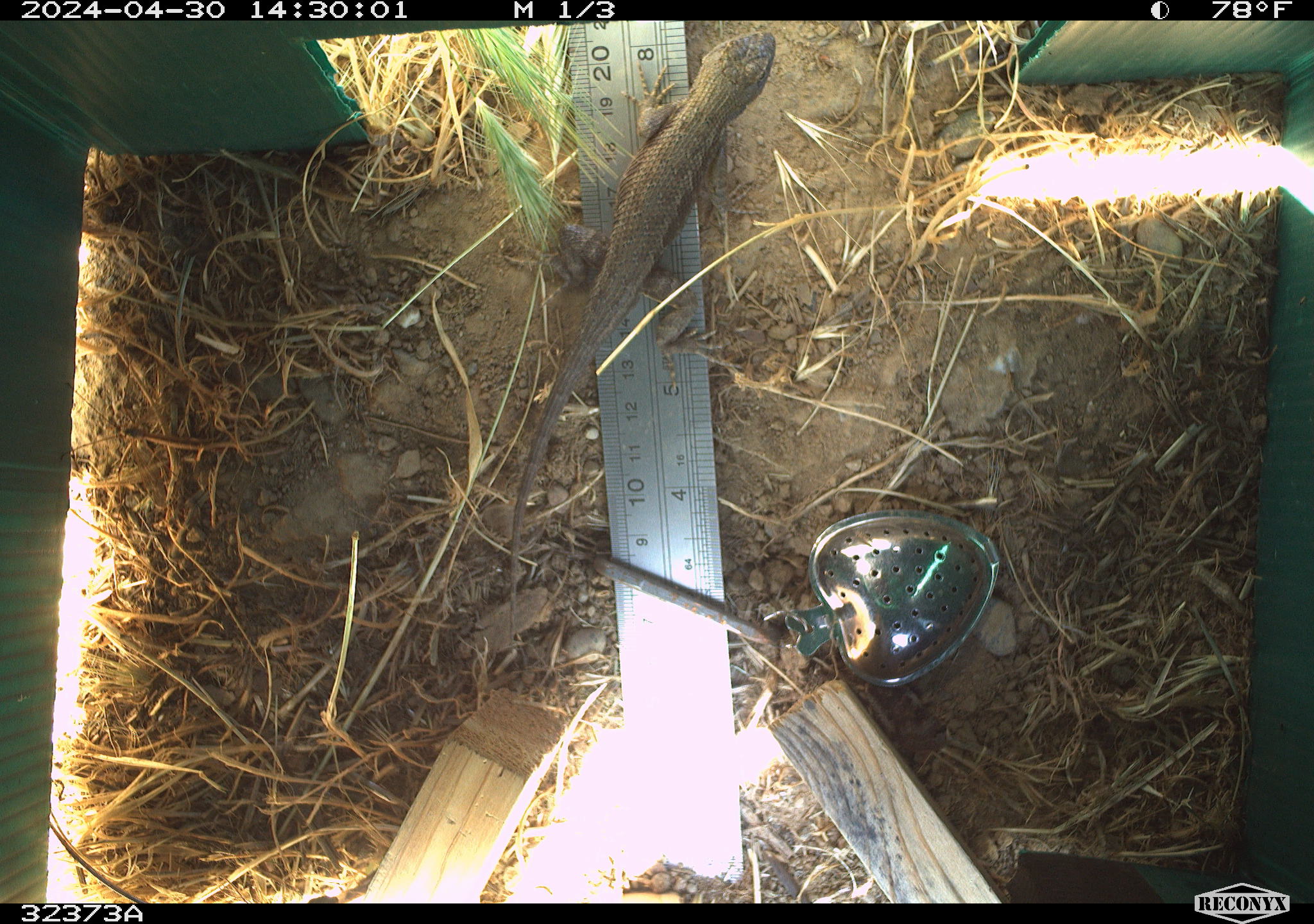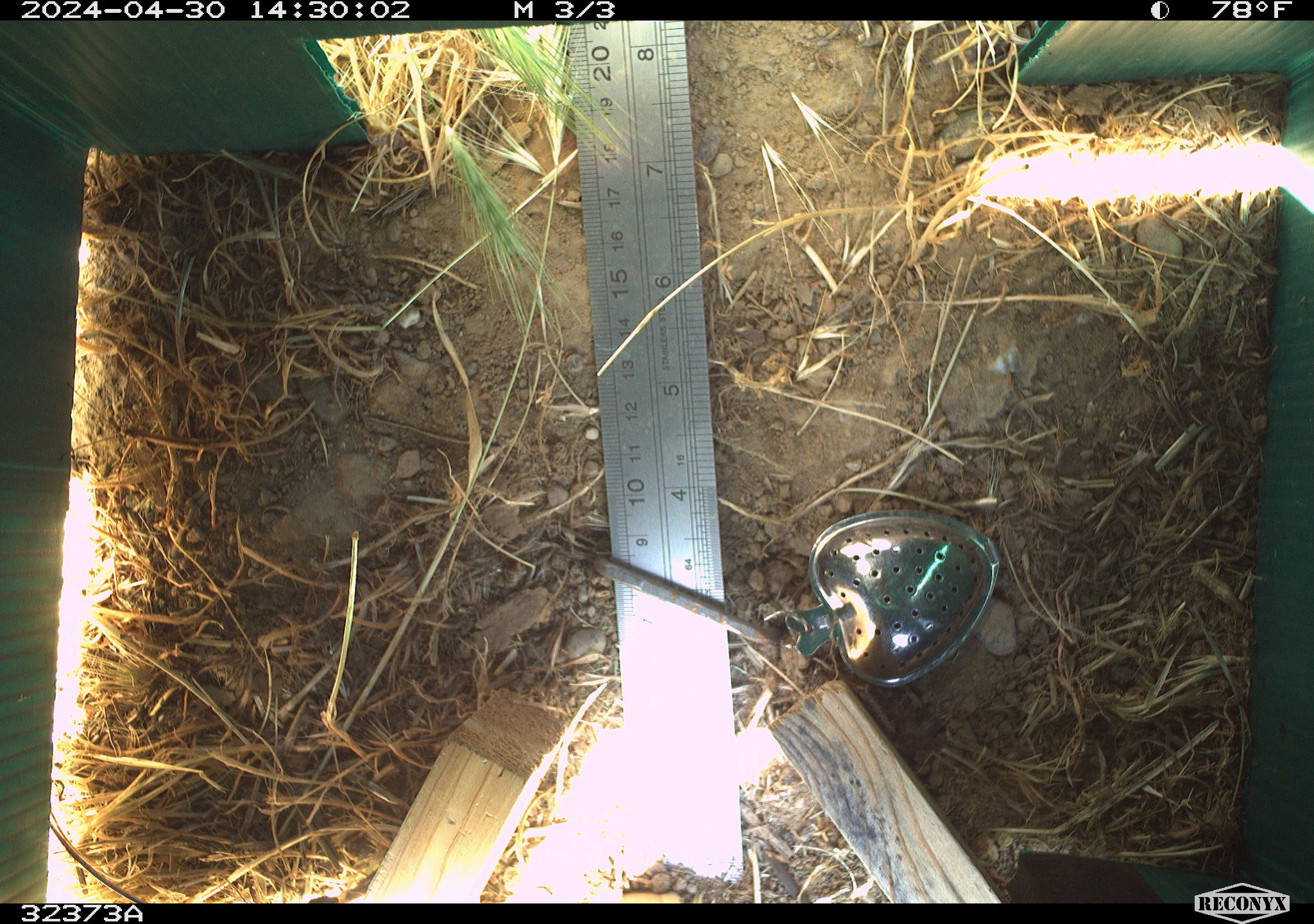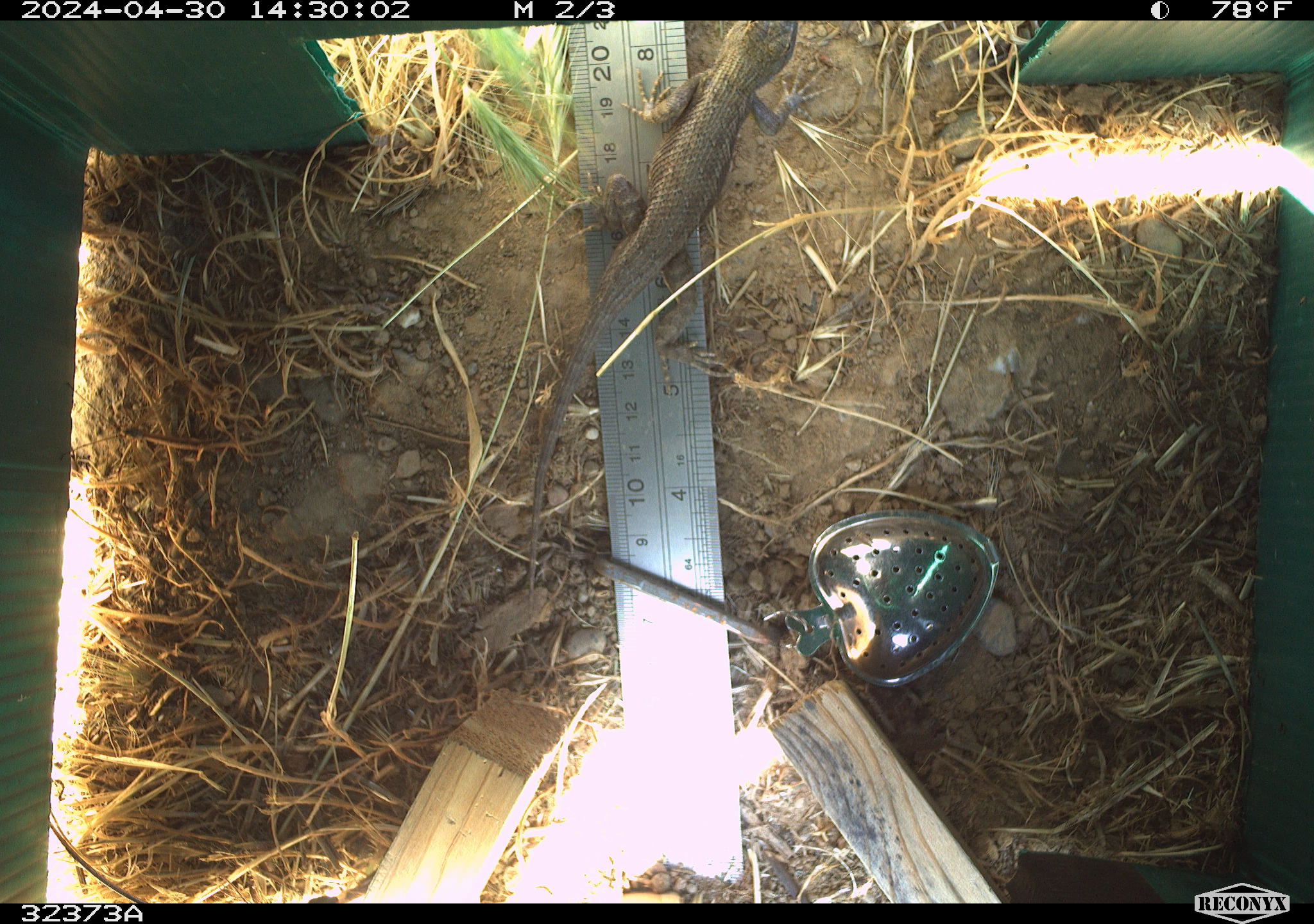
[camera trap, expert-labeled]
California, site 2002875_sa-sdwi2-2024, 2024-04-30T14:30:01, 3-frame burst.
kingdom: Animalia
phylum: Chordata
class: Reptilia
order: Squamata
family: Phrynosomatidae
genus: Sceloporus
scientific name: Sceloporus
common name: spiny lizards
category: sceloporus species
Sceloporus species (spiny lizards) (Sceloporus).